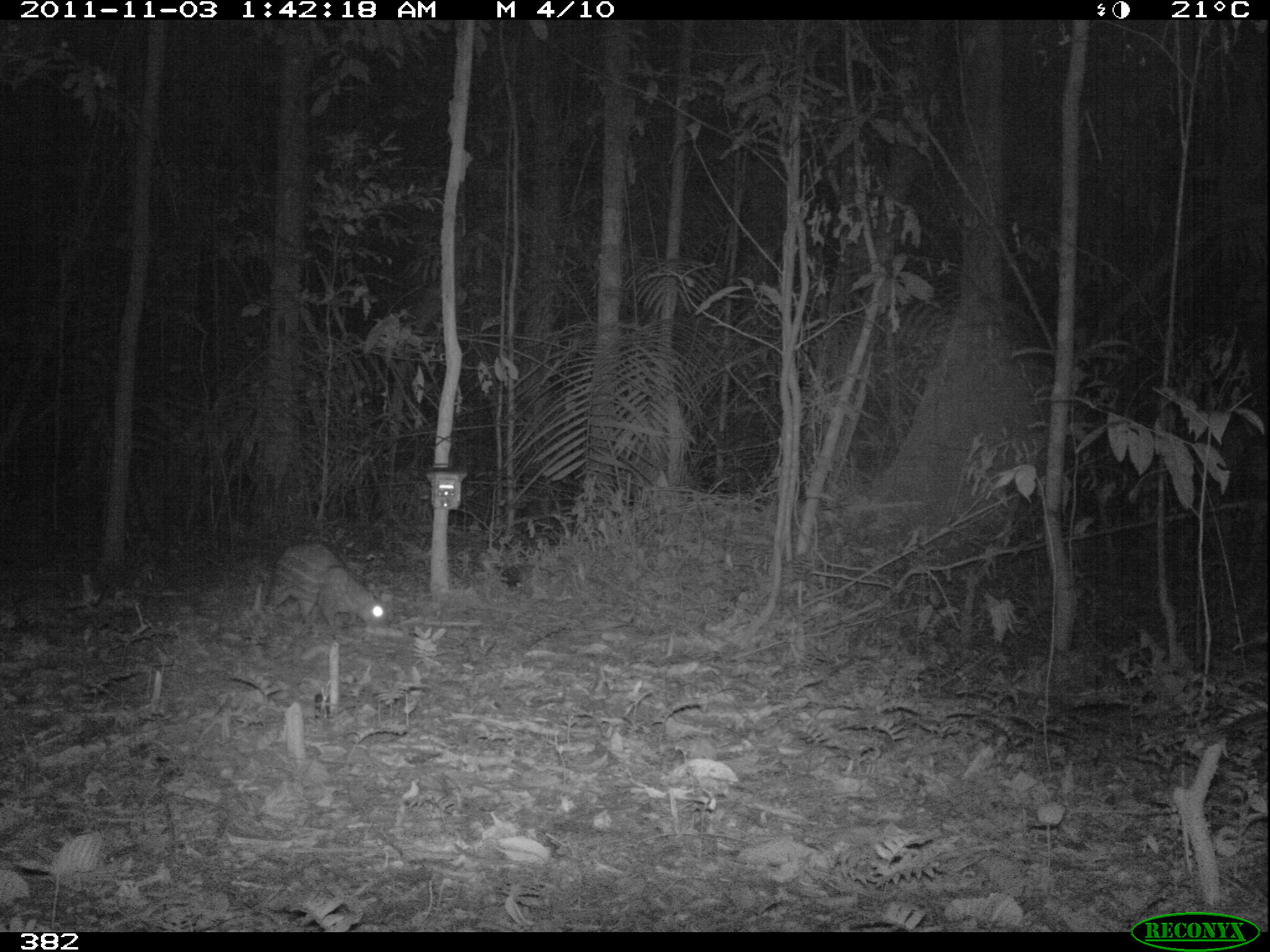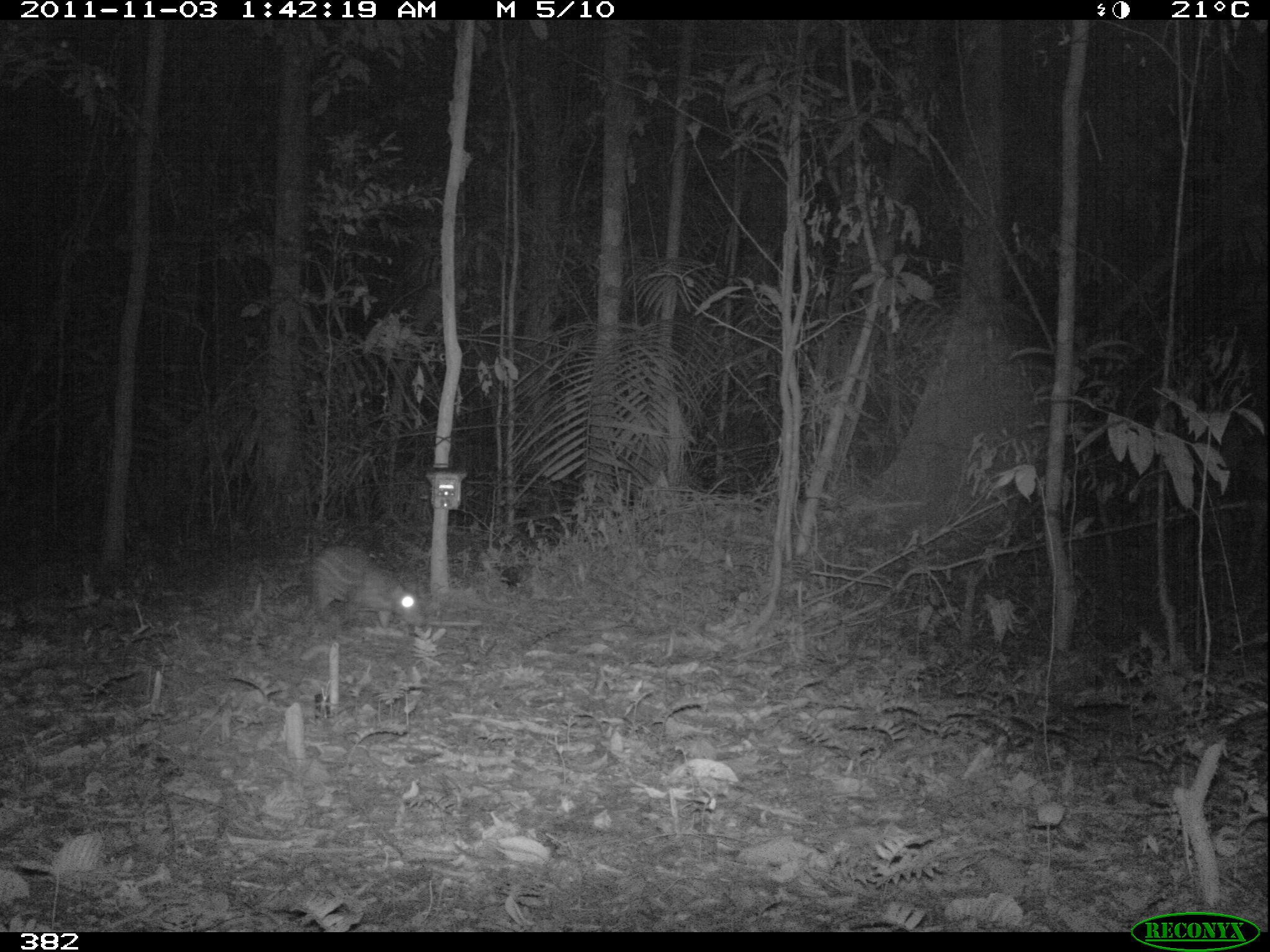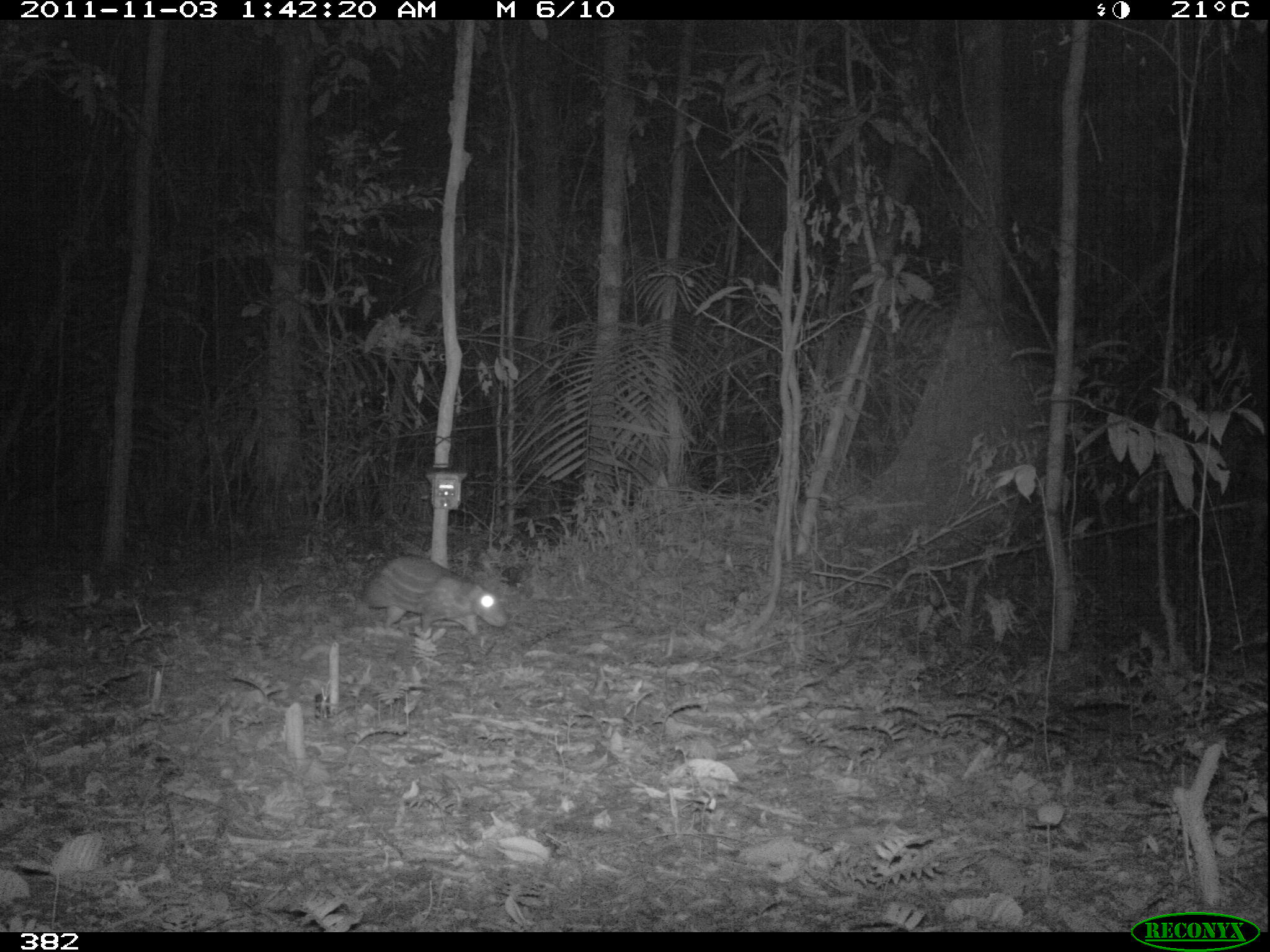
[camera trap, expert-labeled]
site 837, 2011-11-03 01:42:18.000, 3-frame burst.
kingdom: Animalia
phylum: Chordata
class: Mammalia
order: Rodentia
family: Cuniculidae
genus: Cuniculus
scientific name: Cuniculus paca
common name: spotted paca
Cuniculus paca (spotted paca).